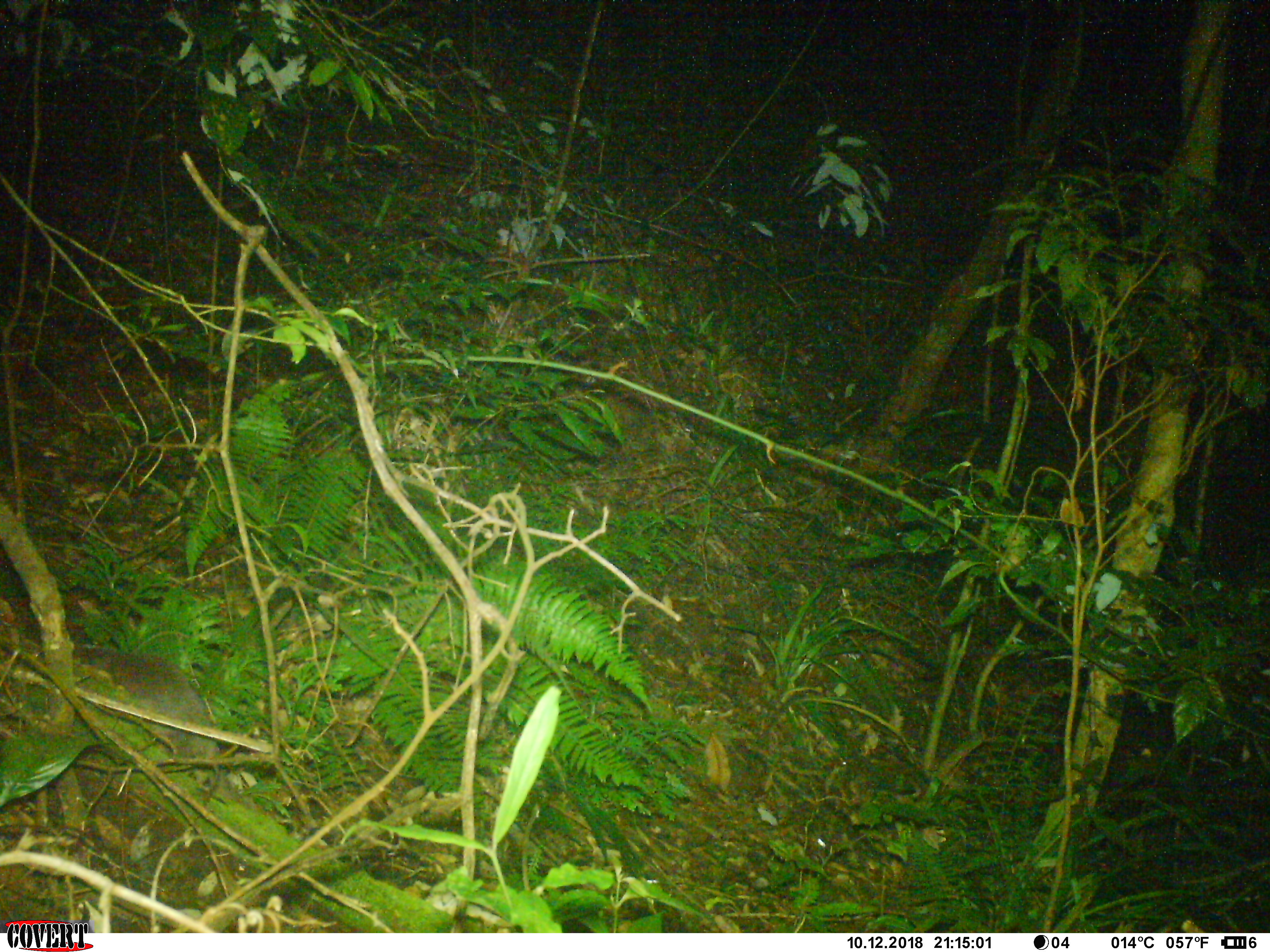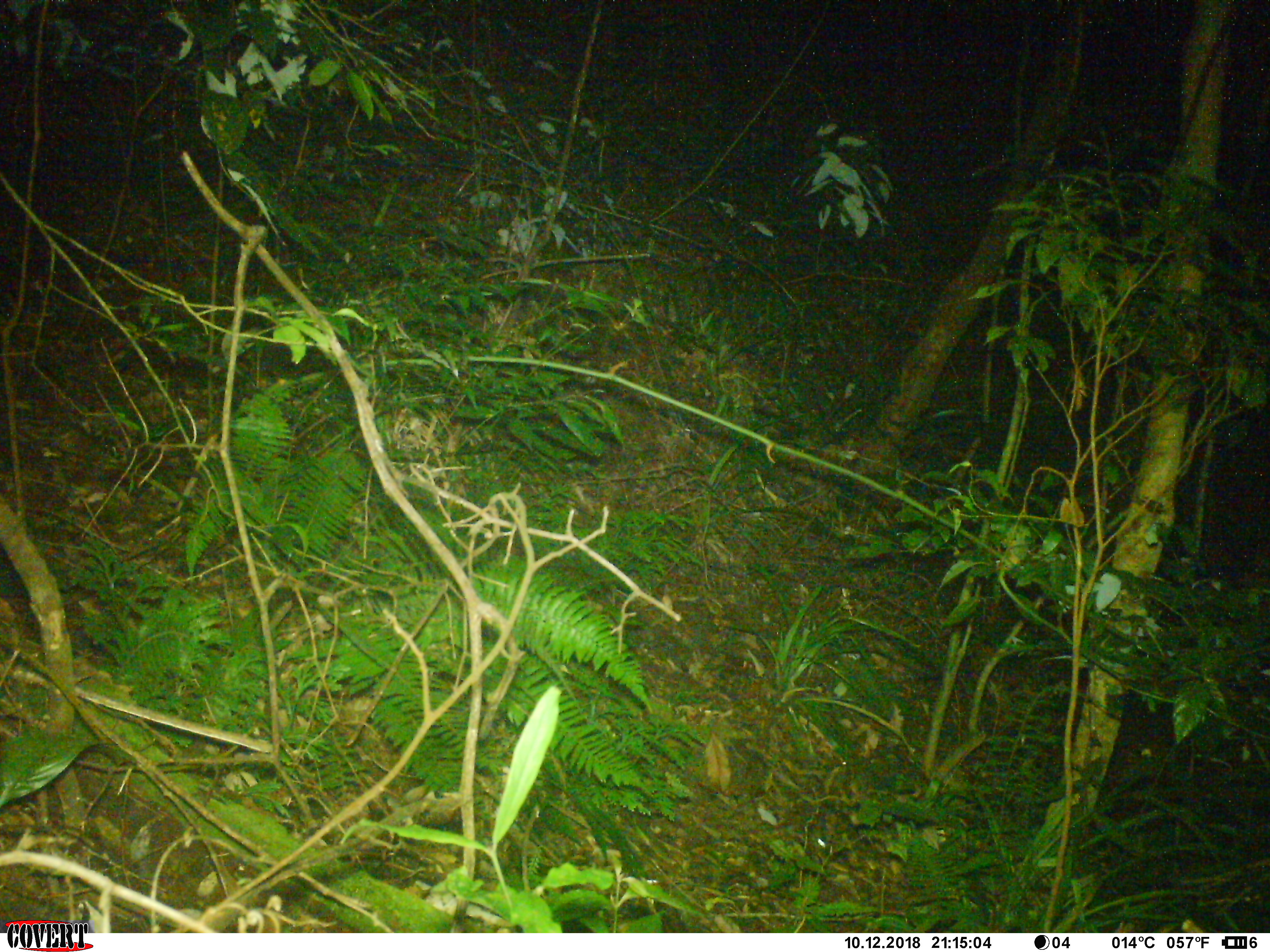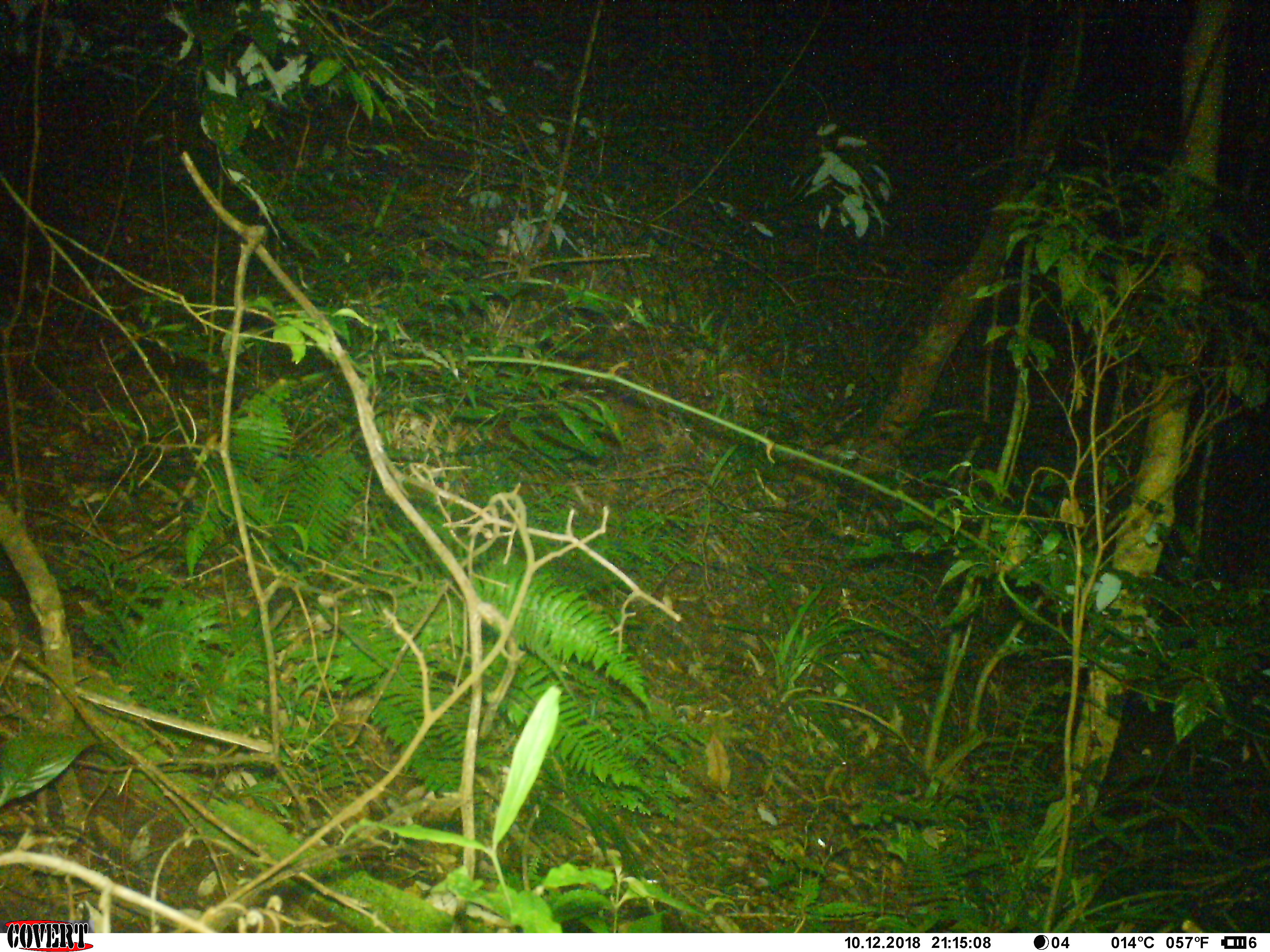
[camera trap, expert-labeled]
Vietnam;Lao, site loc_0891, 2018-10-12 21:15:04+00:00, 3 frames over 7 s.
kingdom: Animalia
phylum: Chordata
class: Mammalia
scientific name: Mammalia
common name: mammal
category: unidentified small mammal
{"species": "unidentified small mammal (mammal) (Mammalia)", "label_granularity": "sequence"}